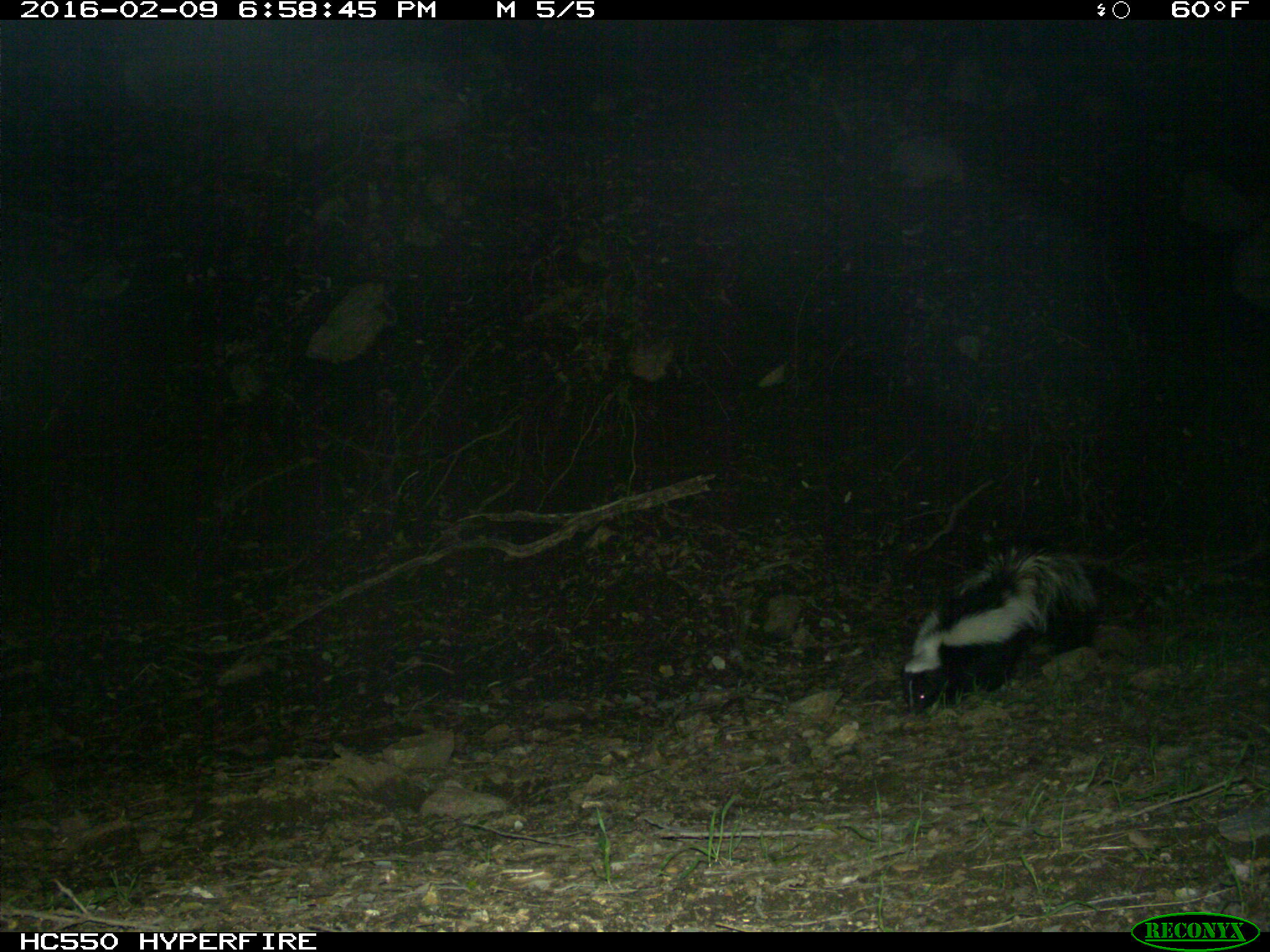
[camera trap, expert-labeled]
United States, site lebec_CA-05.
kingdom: Animalia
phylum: Chordata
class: Mammalia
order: Carnivora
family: Mephitidae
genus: Mephitis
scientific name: Mephitis mephitis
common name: striped skunk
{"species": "Mephitis mephitis (striped skunk)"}